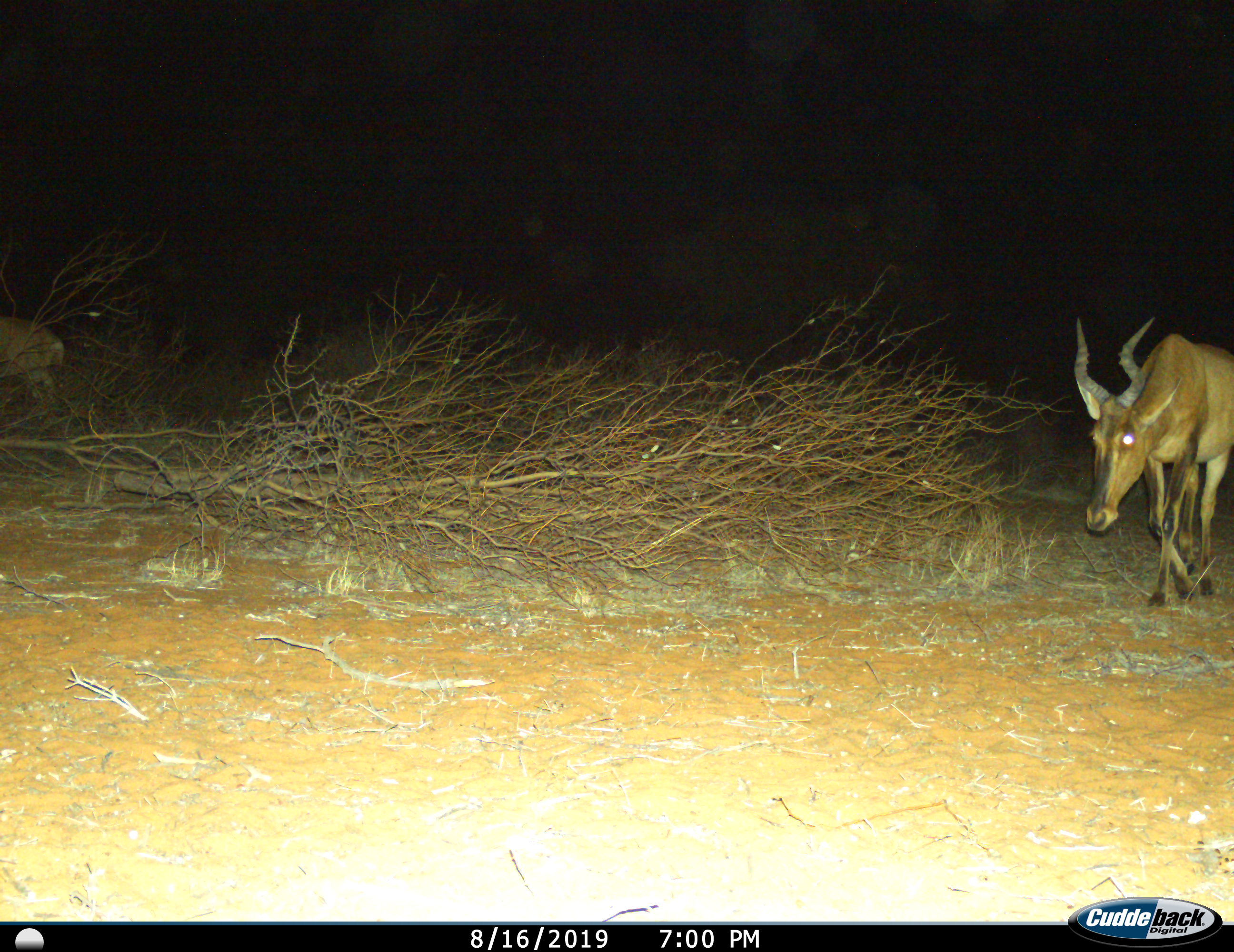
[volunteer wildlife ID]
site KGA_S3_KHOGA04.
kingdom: Animalia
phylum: Chordata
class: Mammalia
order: Artiodactyla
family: Bovidae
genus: Alcelaphus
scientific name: Alcelaphus buselaphus caama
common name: red hartebeest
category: hartebeestred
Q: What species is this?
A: Hartebeestred (red hartebeest) (Alcelaphus buselaphus caama).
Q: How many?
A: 1.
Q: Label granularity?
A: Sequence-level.